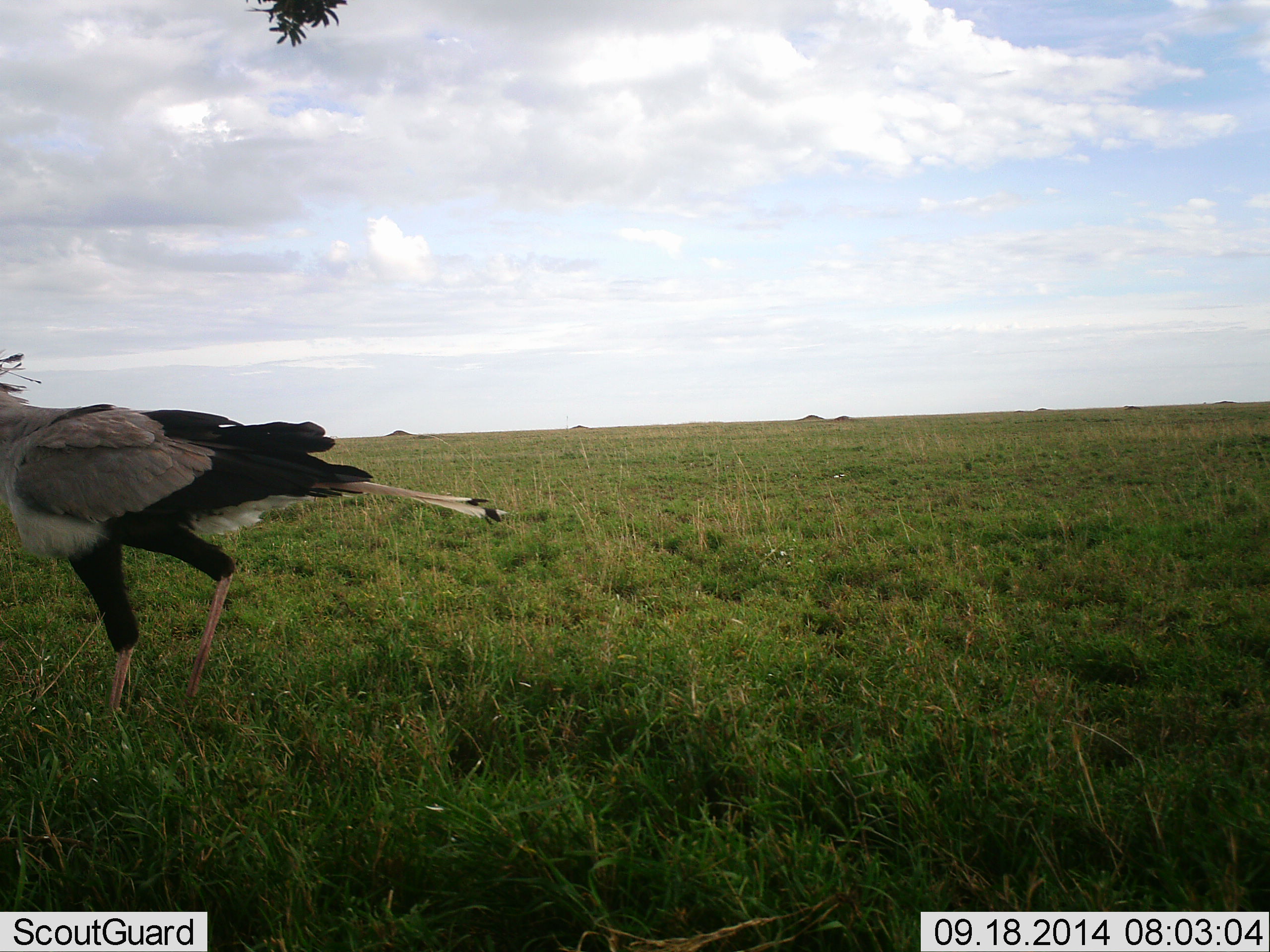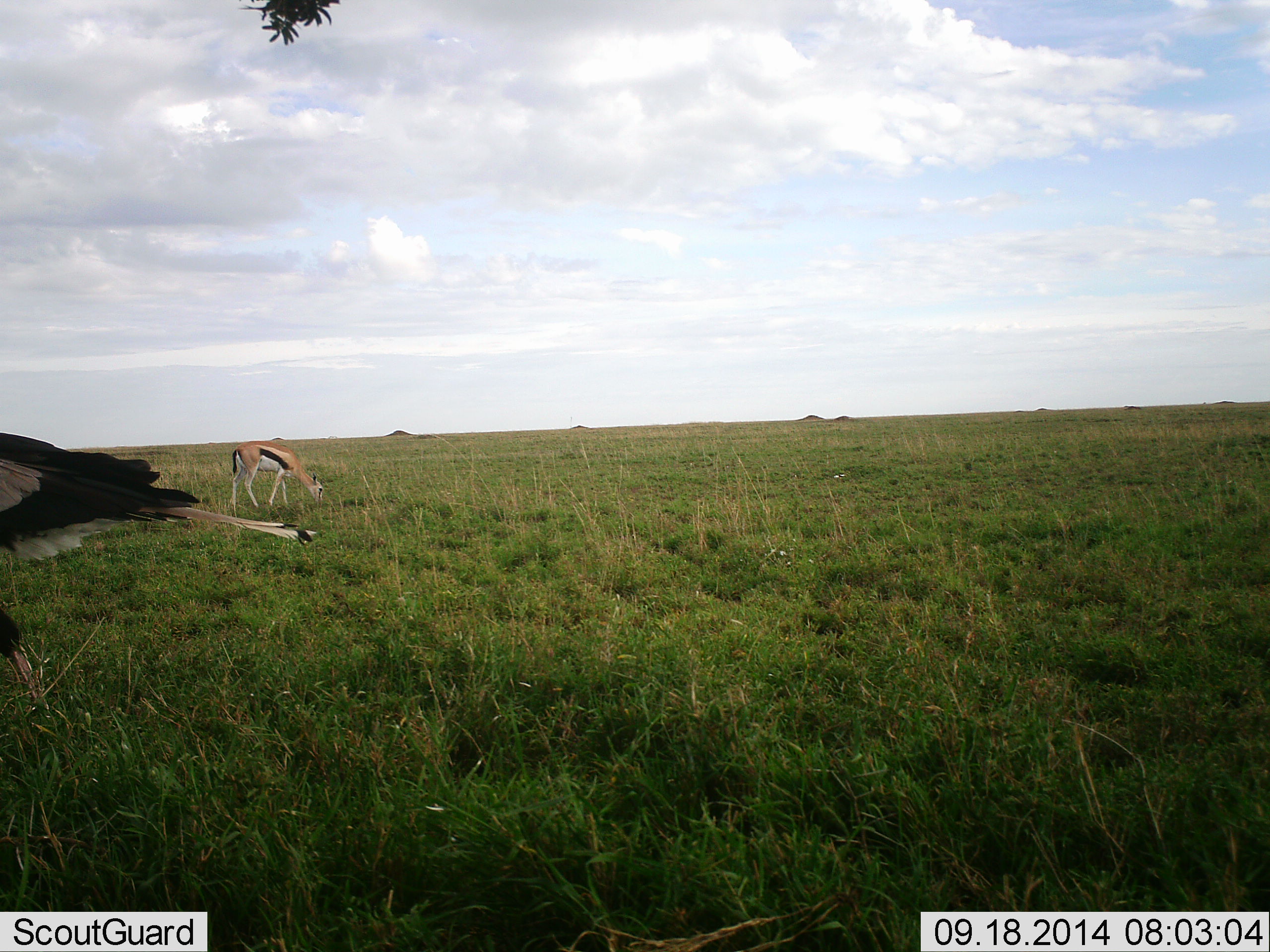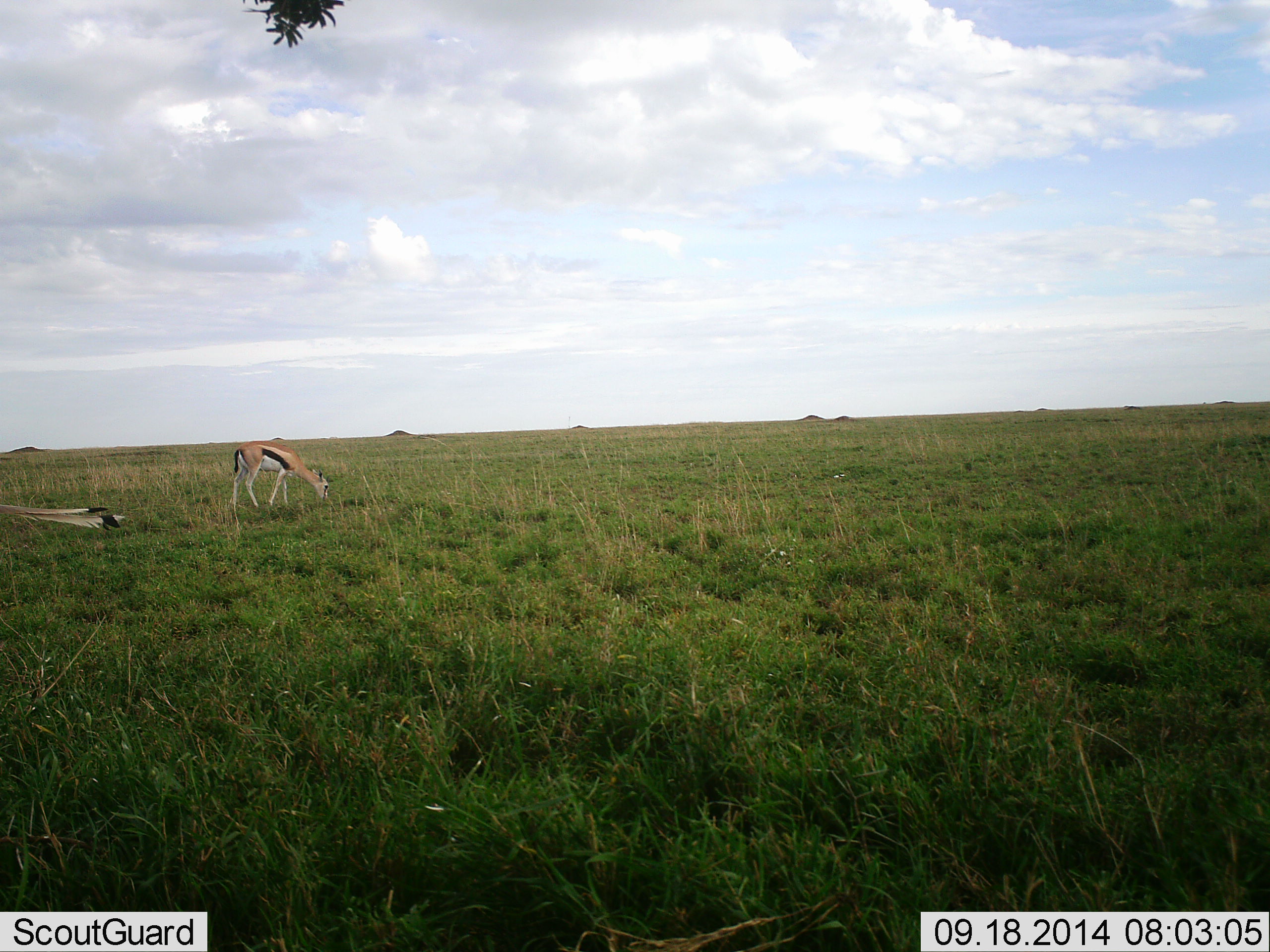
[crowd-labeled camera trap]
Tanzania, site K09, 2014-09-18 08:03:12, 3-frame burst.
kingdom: Animalia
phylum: Chordata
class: Mammalia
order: Artiodactyla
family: Bovidae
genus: Eudorcas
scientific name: Eudorcas thomsonii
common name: thomson's gazelle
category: gazellethomsons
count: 1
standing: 30%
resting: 0%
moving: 0%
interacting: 0%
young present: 0%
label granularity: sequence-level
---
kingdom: Animalia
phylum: Chordata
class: Aves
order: Accipitriformes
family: Sagittariidae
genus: Sagittarius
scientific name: Sagittarius serpentarius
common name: secretary bird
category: secretarybird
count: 1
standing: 0%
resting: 0%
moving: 100%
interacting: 0%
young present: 0%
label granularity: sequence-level